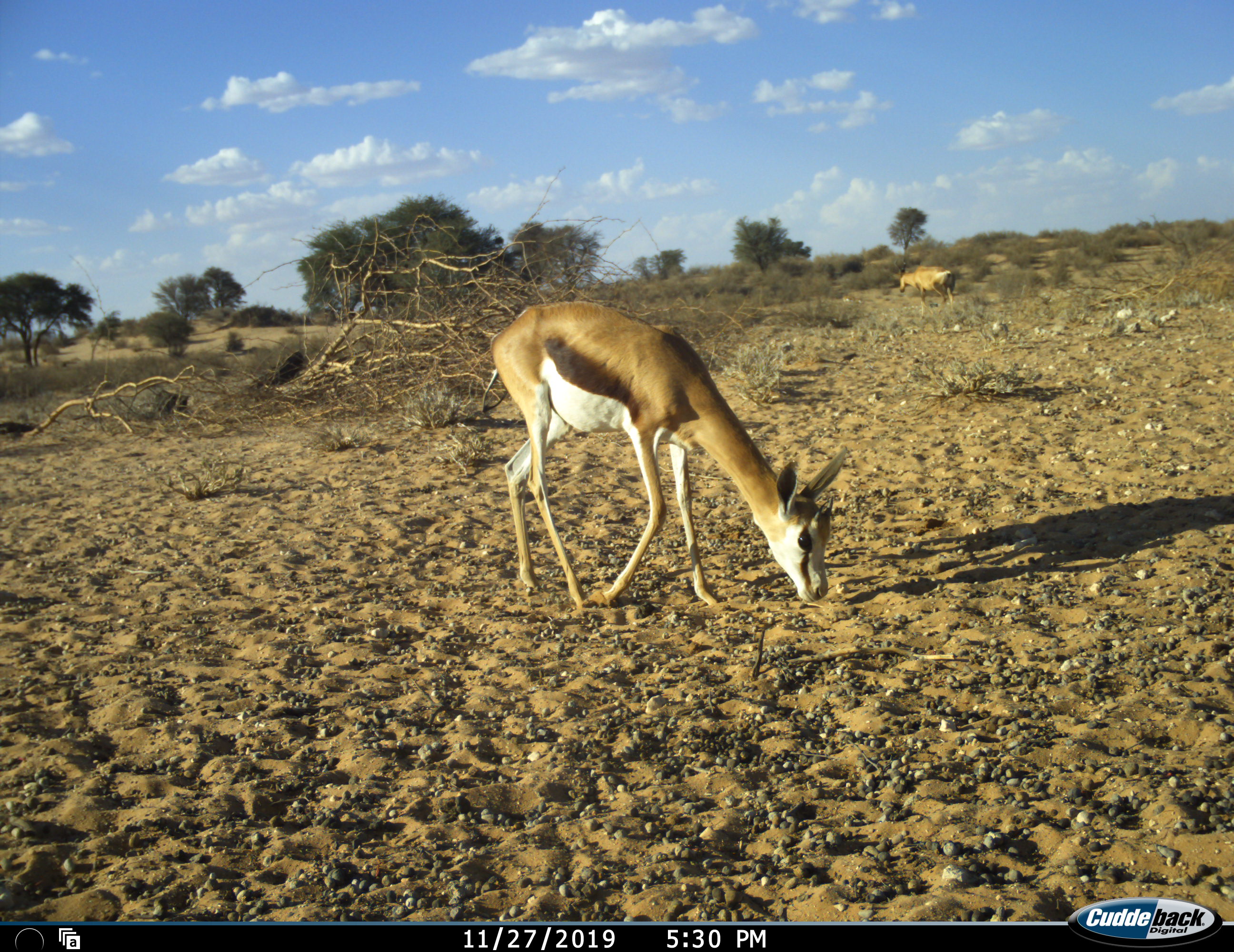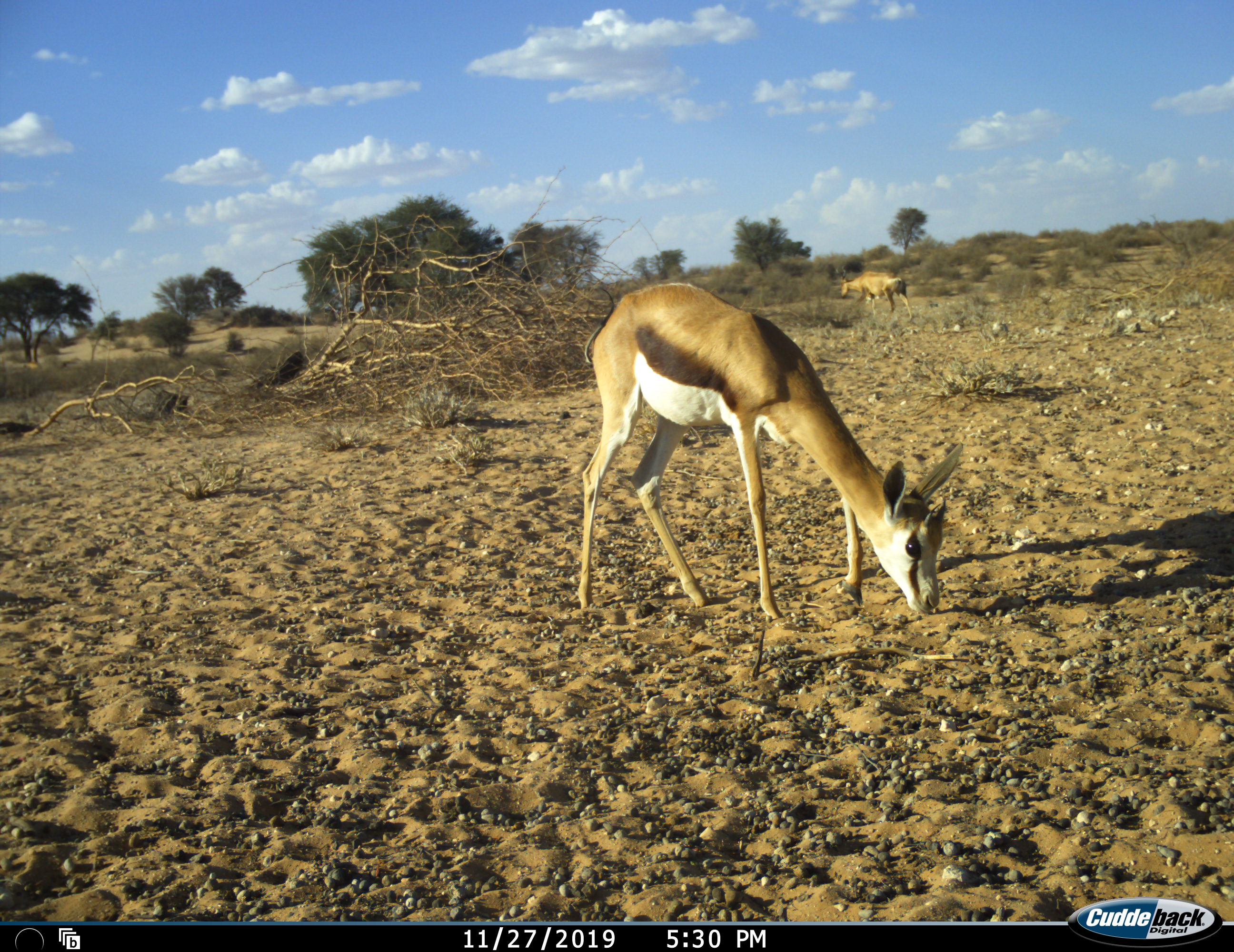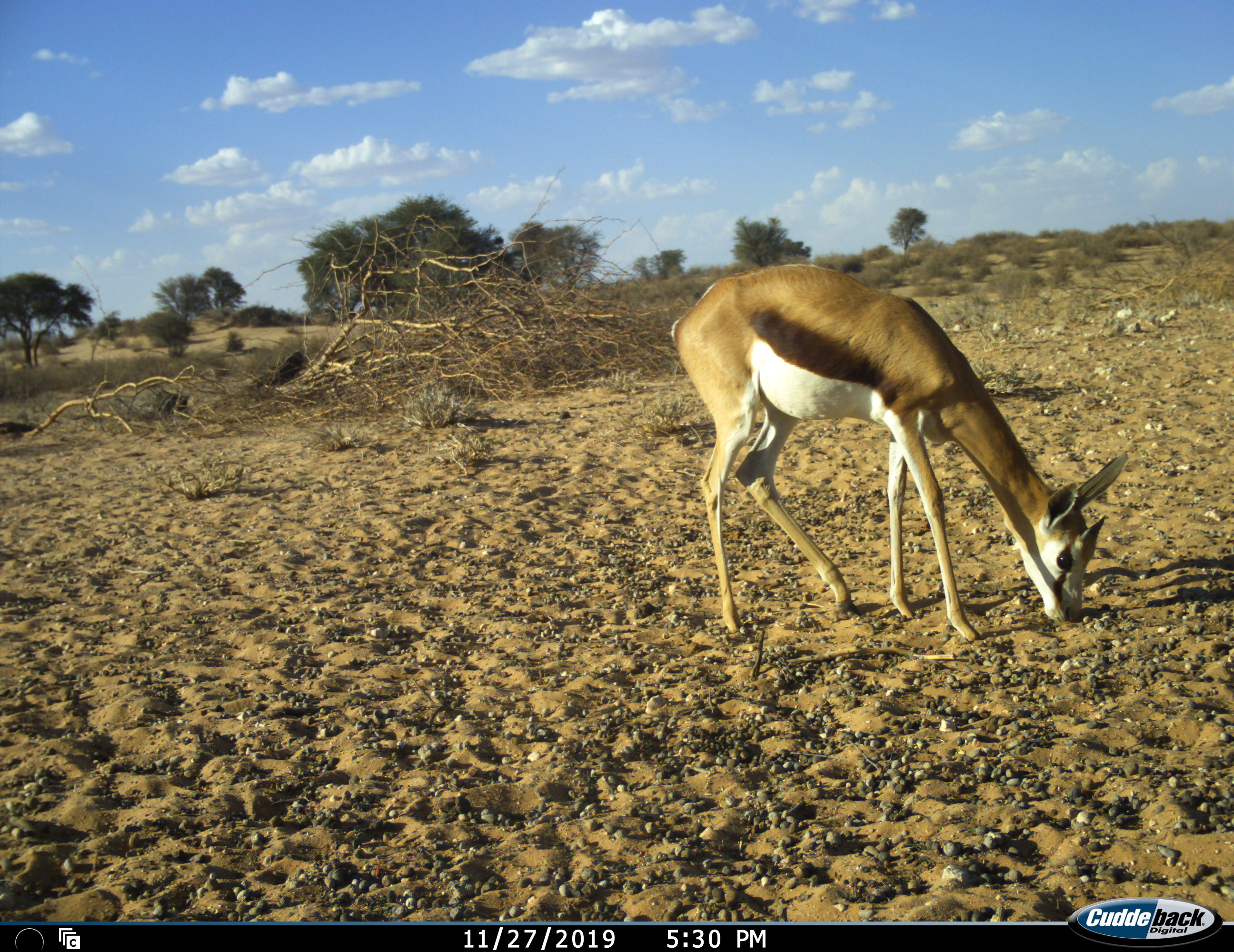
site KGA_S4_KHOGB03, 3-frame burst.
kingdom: Animalia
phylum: Chordata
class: Mammalia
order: Artiodactyla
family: Bovidae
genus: Alcelaphus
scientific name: Alcelaphus buselaphus caama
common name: red hartebeest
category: hartebeestred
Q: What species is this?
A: Hartebeestred (red hartebeest) (Alcelaphus buselaphus caama).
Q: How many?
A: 1.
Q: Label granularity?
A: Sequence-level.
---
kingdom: Animalia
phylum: Chordata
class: Mammalia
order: Artiodactyla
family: Bovidae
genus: Antidorcas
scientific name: Antidorcas marsupialis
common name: springbok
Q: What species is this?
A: Springbok (Antidorcas marsupialis).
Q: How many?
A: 1.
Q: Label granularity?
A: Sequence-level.